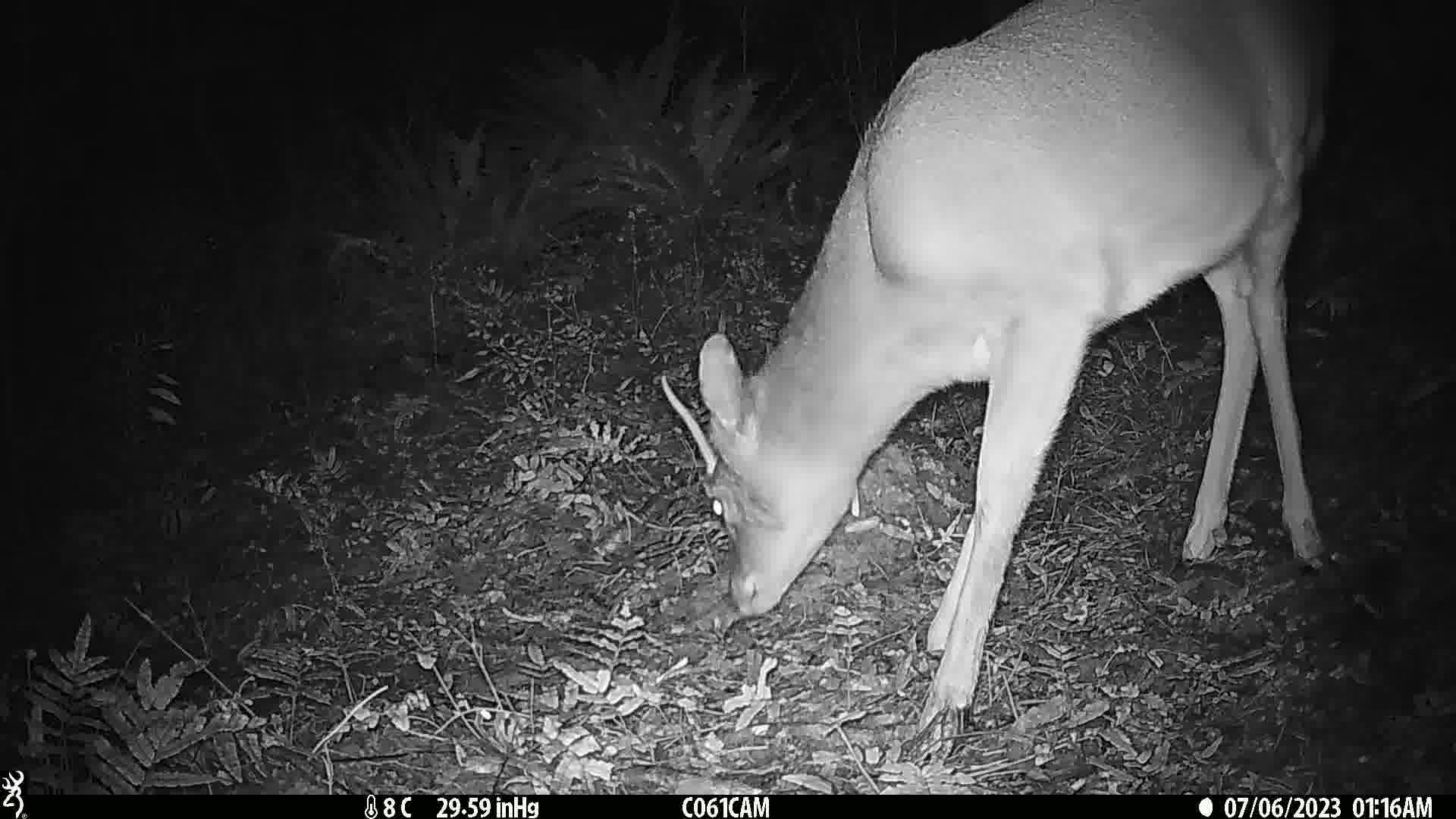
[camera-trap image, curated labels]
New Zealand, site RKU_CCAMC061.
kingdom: Animalia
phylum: Chordata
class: Mammalia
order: Artiodactyla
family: Cervidae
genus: Odocoileus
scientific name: Odocoileus virginianus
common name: white-tailed deer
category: white tailed deer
White tailed deer (white-tailed deer) (Odocoileus virginianus).